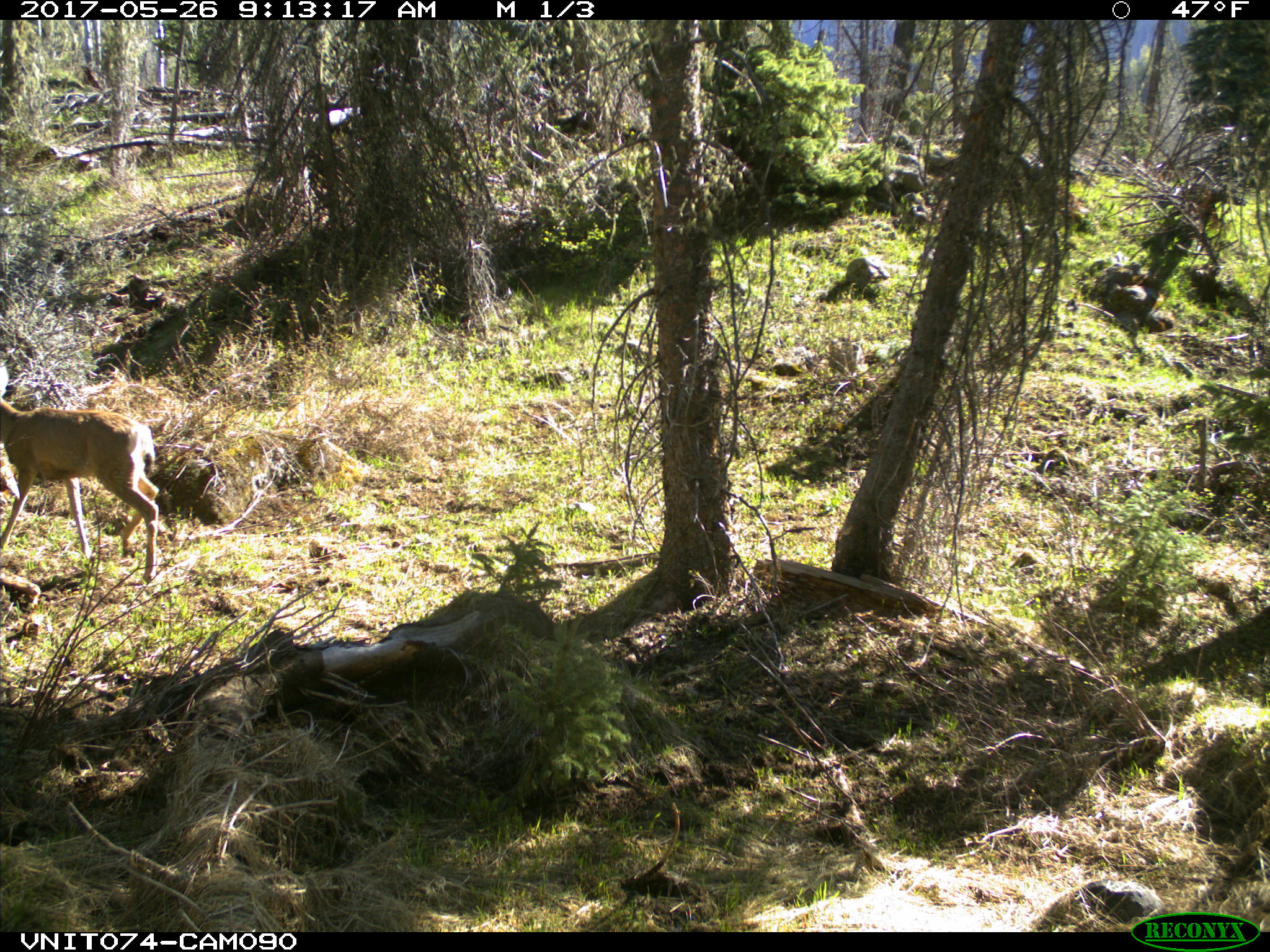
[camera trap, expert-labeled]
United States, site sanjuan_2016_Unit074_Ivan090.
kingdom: Animalia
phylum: Chordata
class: Mammalia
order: Artiodactyla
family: Cervidae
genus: Odocoileus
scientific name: Odocoileus hemionus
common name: mule deer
Odocoileus hemionus (mule deer).